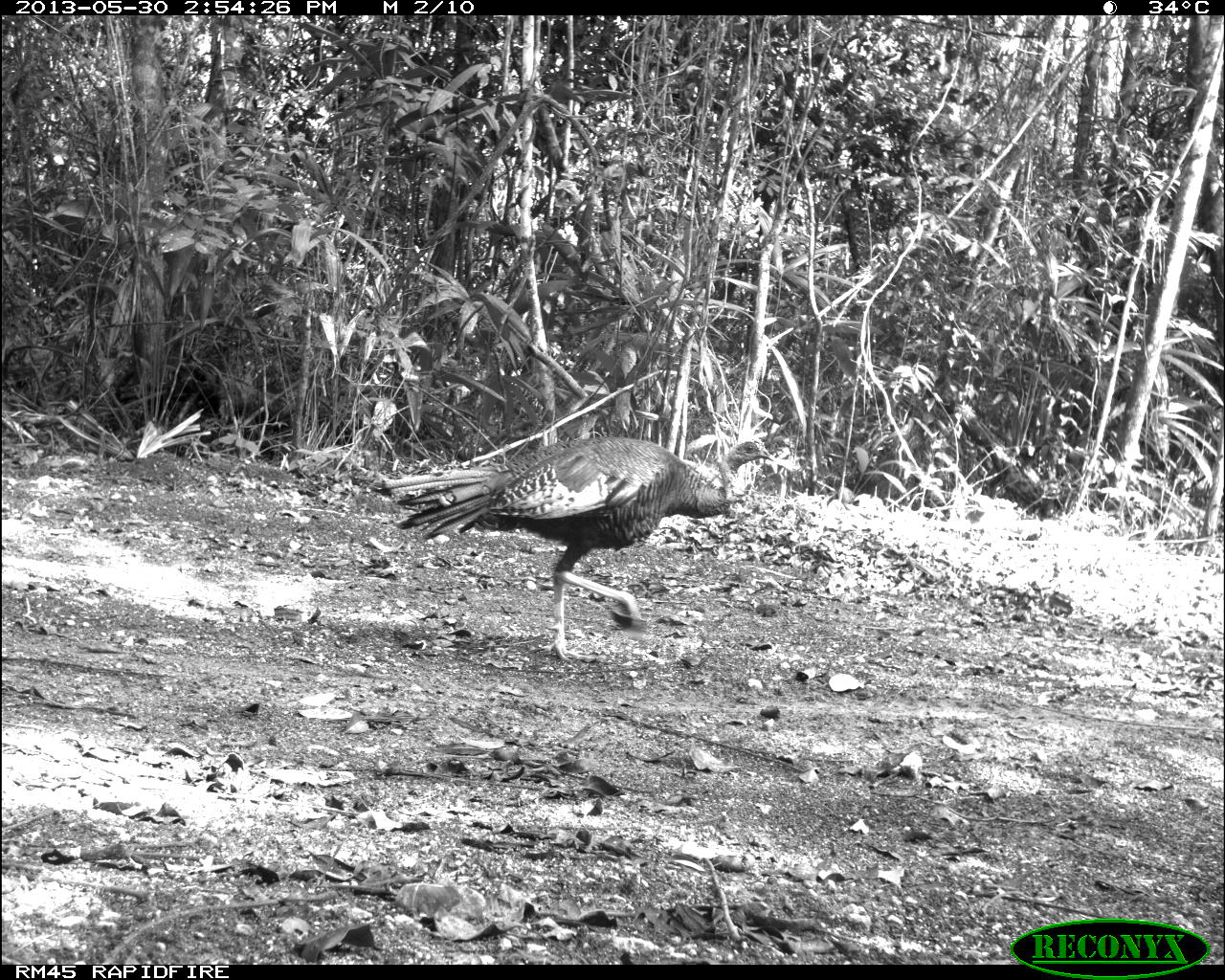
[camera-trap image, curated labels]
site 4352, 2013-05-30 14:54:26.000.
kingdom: Animalia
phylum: Chordata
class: Aves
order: Galliformes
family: Phasianidae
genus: Meleagris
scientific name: Meleagris ocellata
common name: ocellated turkey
Meleagris ocellata (ocellated turkey), count 2.